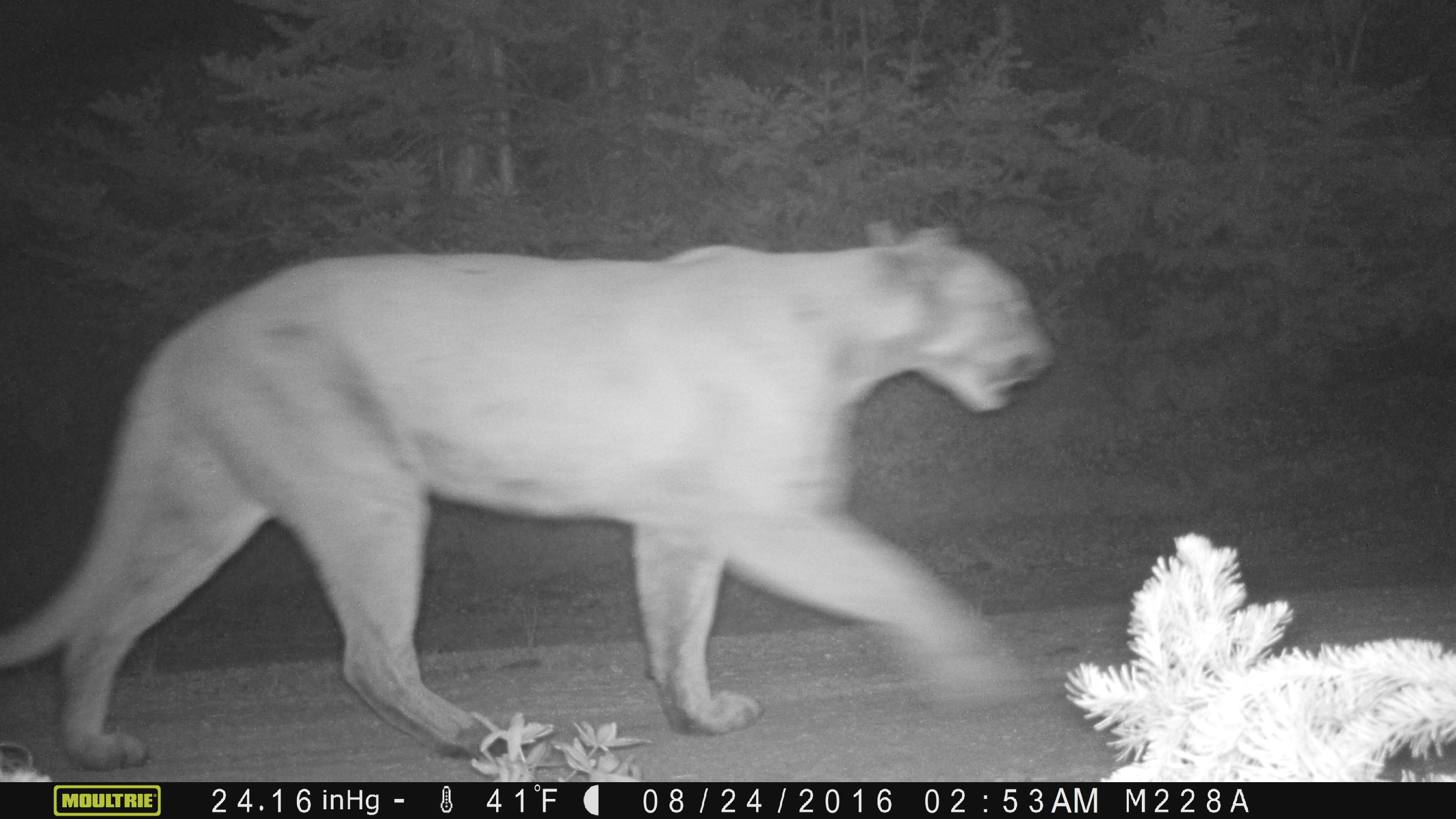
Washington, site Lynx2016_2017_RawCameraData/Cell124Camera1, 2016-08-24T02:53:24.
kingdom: Animalia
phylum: Chordata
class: Mammalia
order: Carnivora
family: Felidae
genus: Puma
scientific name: Puma concolor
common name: mountain lion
Puma concolor (mountain lion). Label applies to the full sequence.